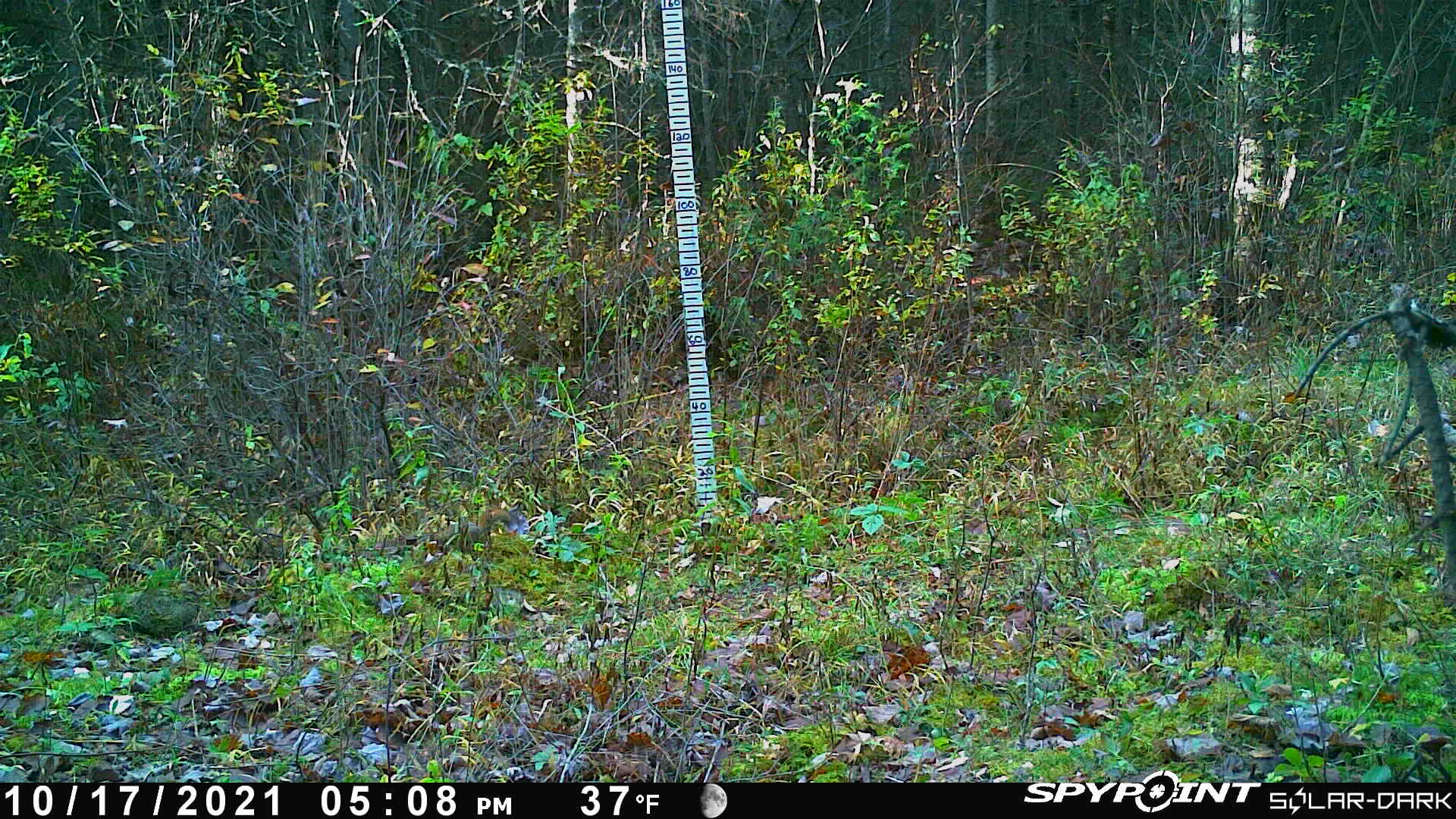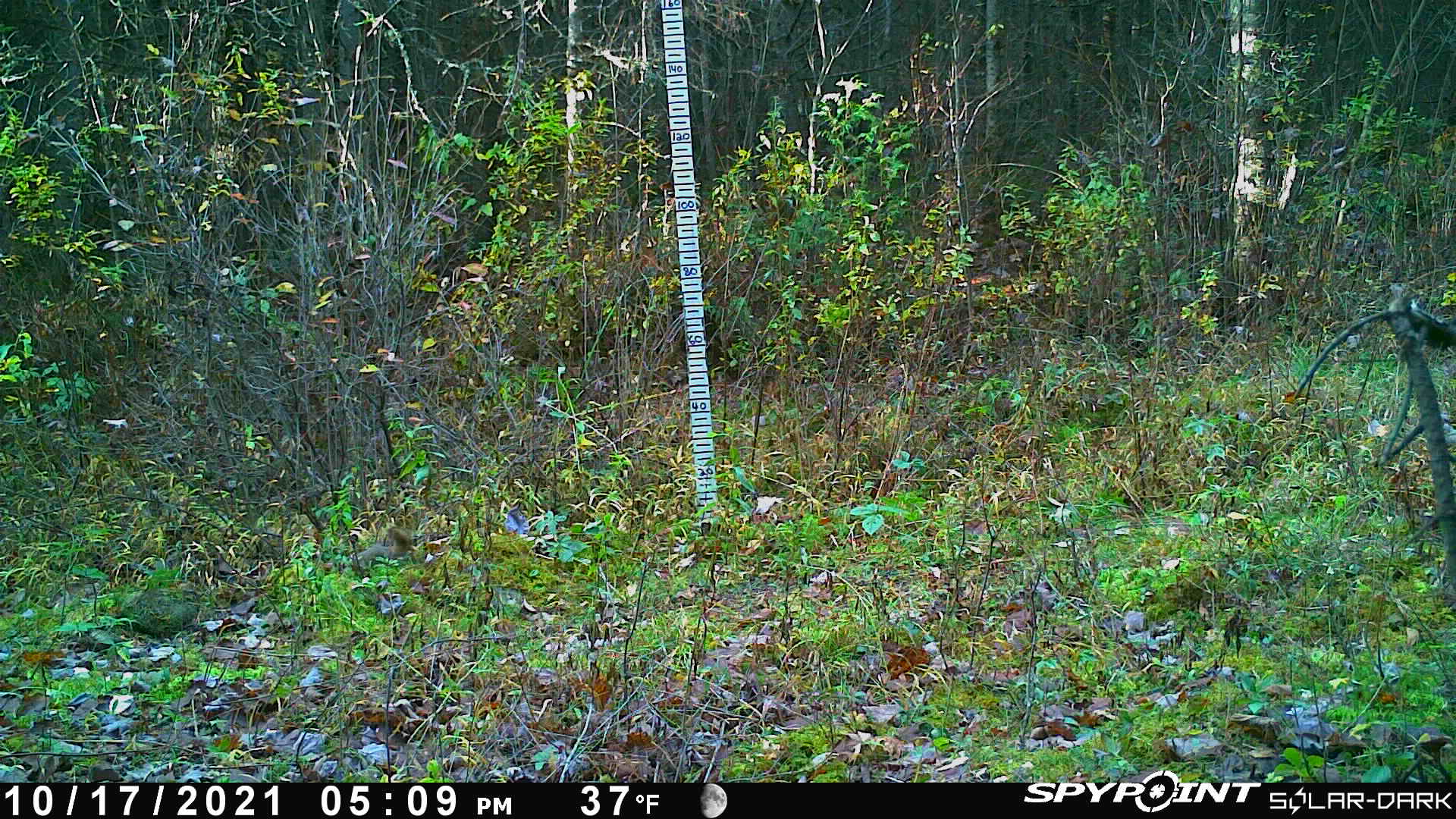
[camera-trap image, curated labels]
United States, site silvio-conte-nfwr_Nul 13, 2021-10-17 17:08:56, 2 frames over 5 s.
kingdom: Animalia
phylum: Chordata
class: Mammalia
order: Rodentia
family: Sciuridae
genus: Tamiasciurus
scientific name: Tamiasciurus hudsonicus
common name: red squirrel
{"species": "red squirrel (Tamiasciurus hudsonicus)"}